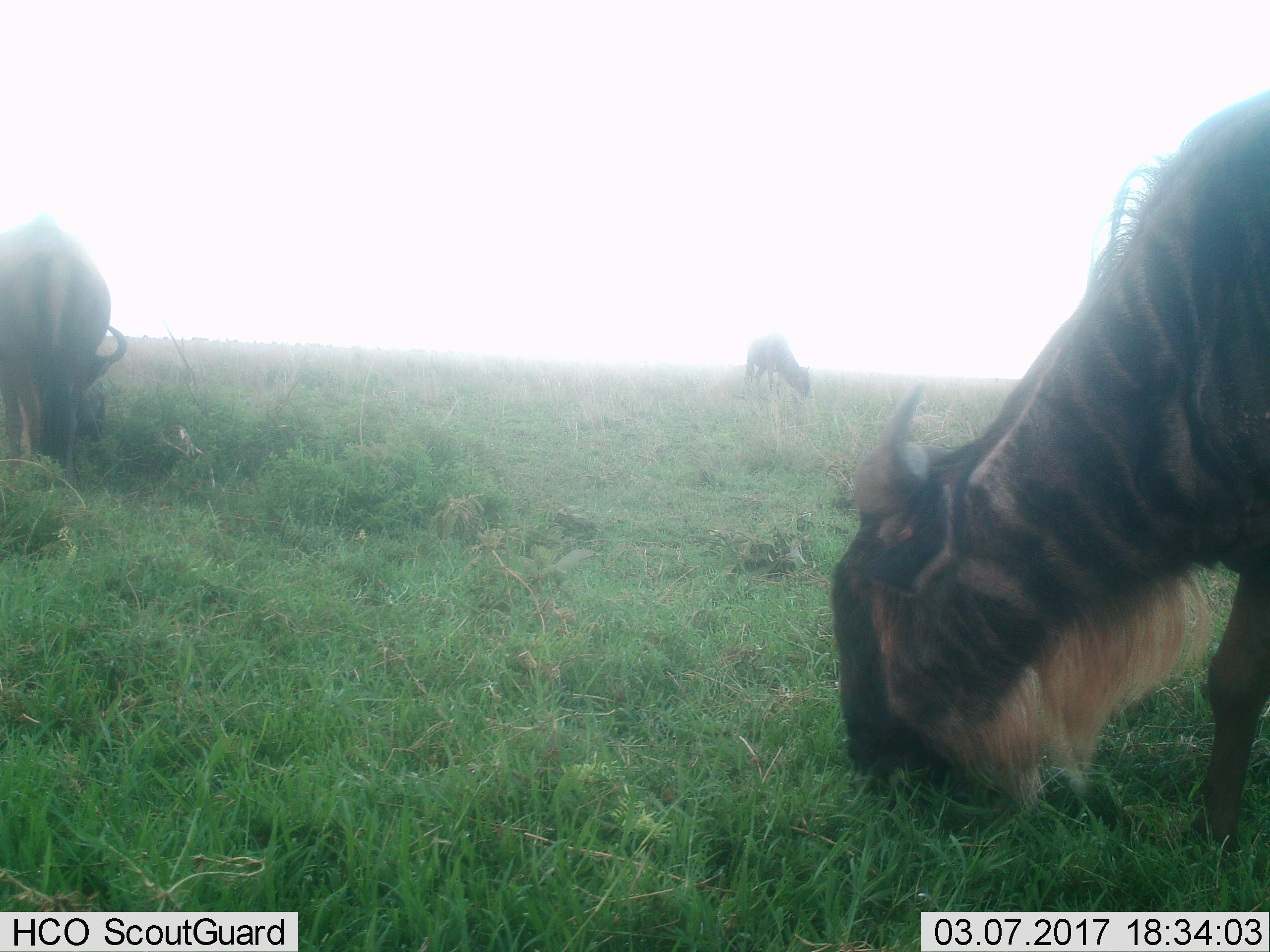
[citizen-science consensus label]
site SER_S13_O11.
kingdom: Animalia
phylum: Chordata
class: Mammalia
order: Artiodactyla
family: Bovidae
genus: Connochaetes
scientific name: Connochaetes taurinus taurinus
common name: blue wildebeest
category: wildebeestblue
Wildebeestblue (blue wildebeest) (Connochaetes taurinus taurinus), count 3. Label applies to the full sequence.